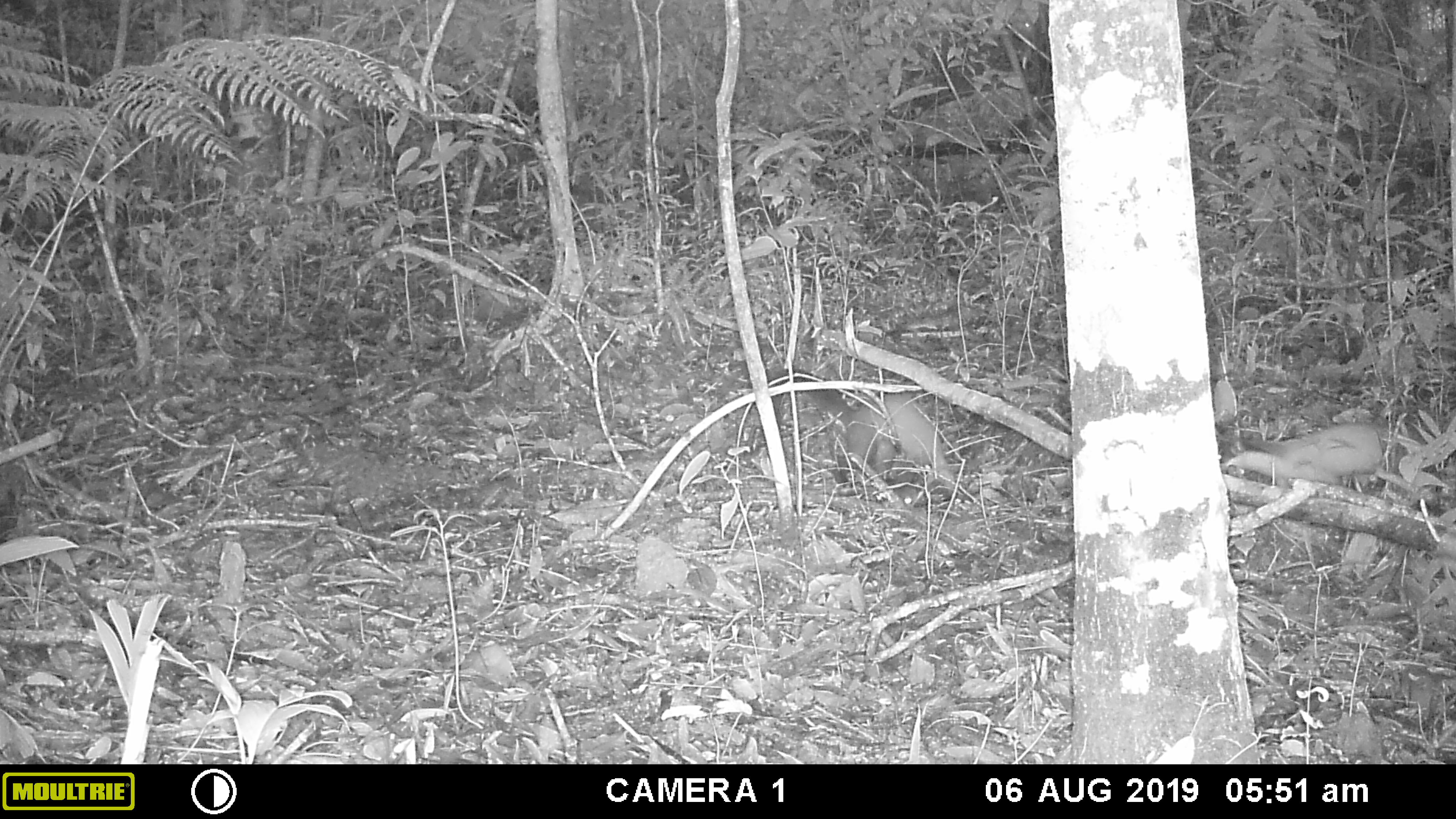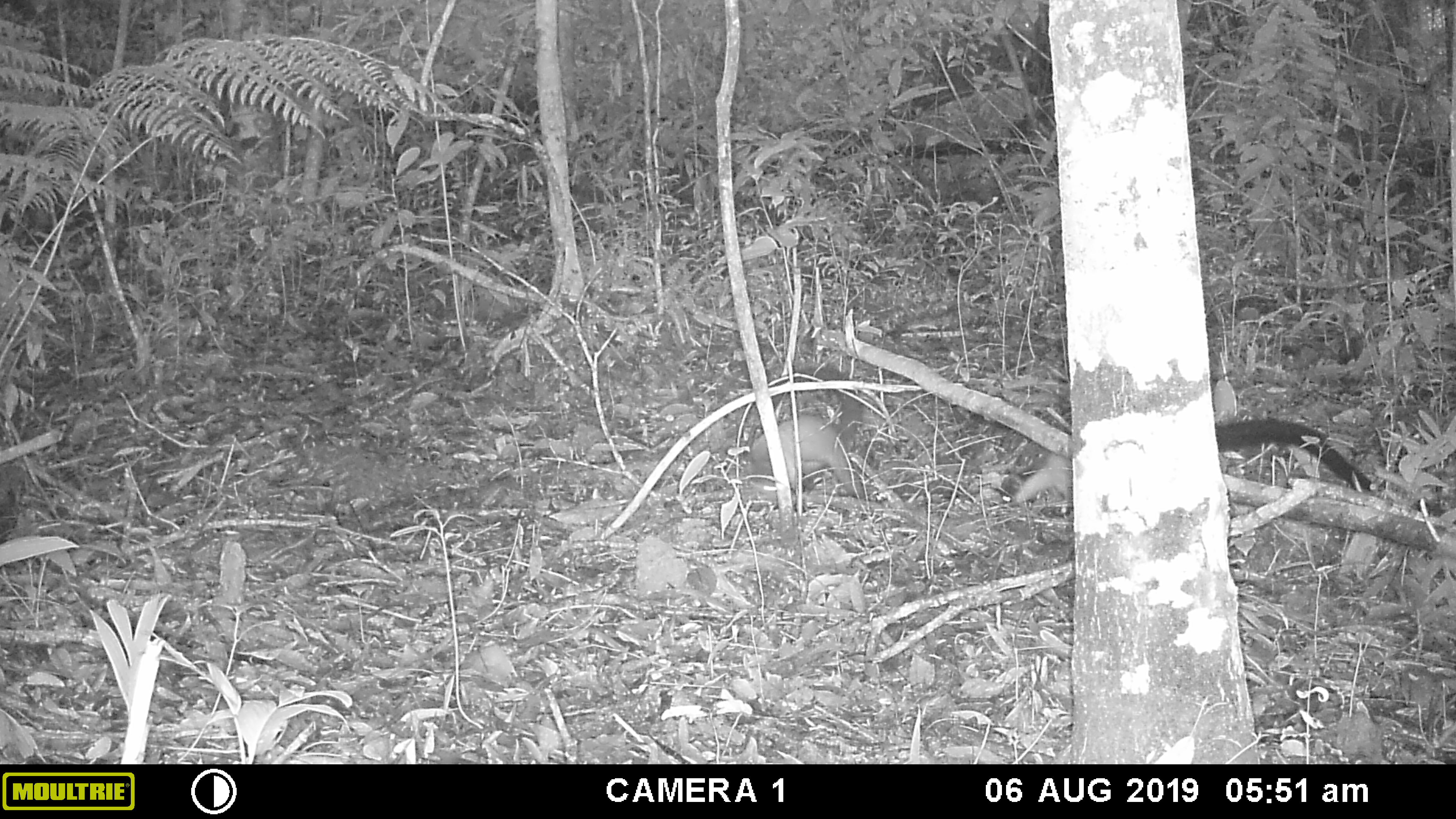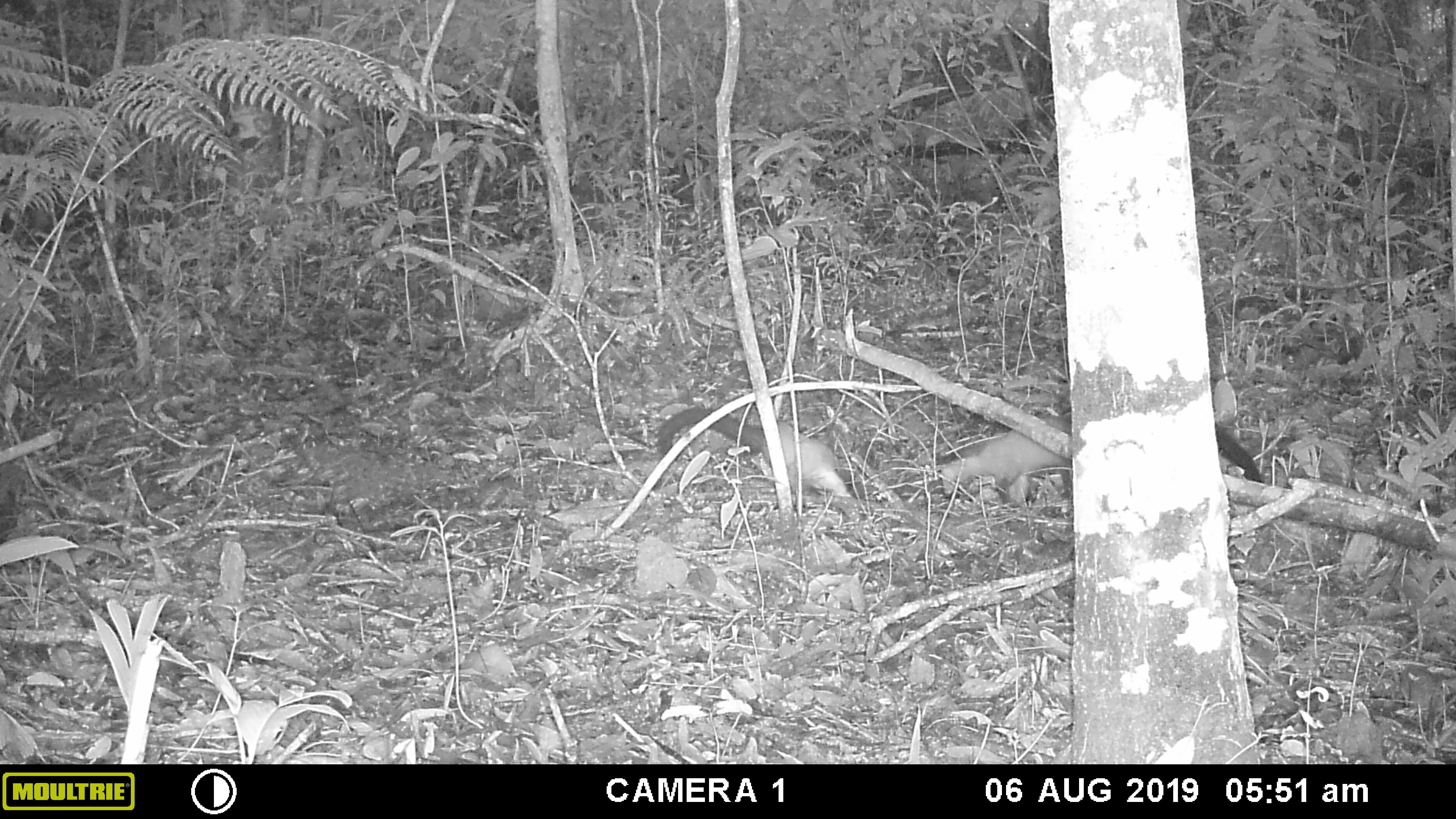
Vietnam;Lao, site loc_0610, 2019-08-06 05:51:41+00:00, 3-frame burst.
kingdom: Animalia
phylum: Chordata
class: Mammalia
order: Carnivora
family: Mustelidae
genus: Martes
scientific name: Martes flavigula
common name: yellow-throated marten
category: yellow throated marten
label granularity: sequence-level